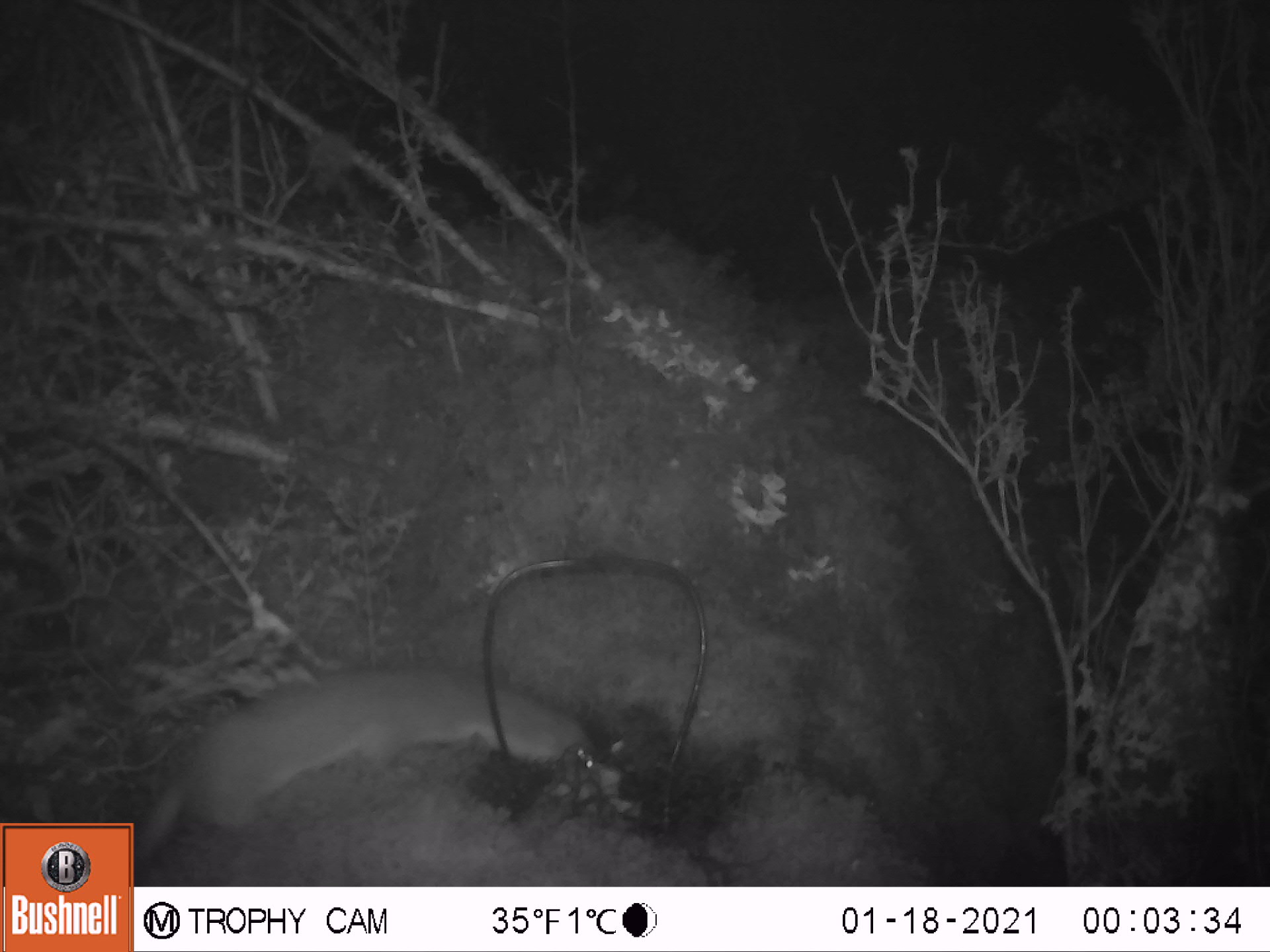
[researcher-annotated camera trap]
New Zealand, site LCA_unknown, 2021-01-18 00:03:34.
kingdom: Animalia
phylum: Chordata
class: Mammalia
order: Carnivora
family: Mustelidae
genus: Mustela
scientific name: Mustela erminea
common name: stoat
Stoat (Mustela erminea).